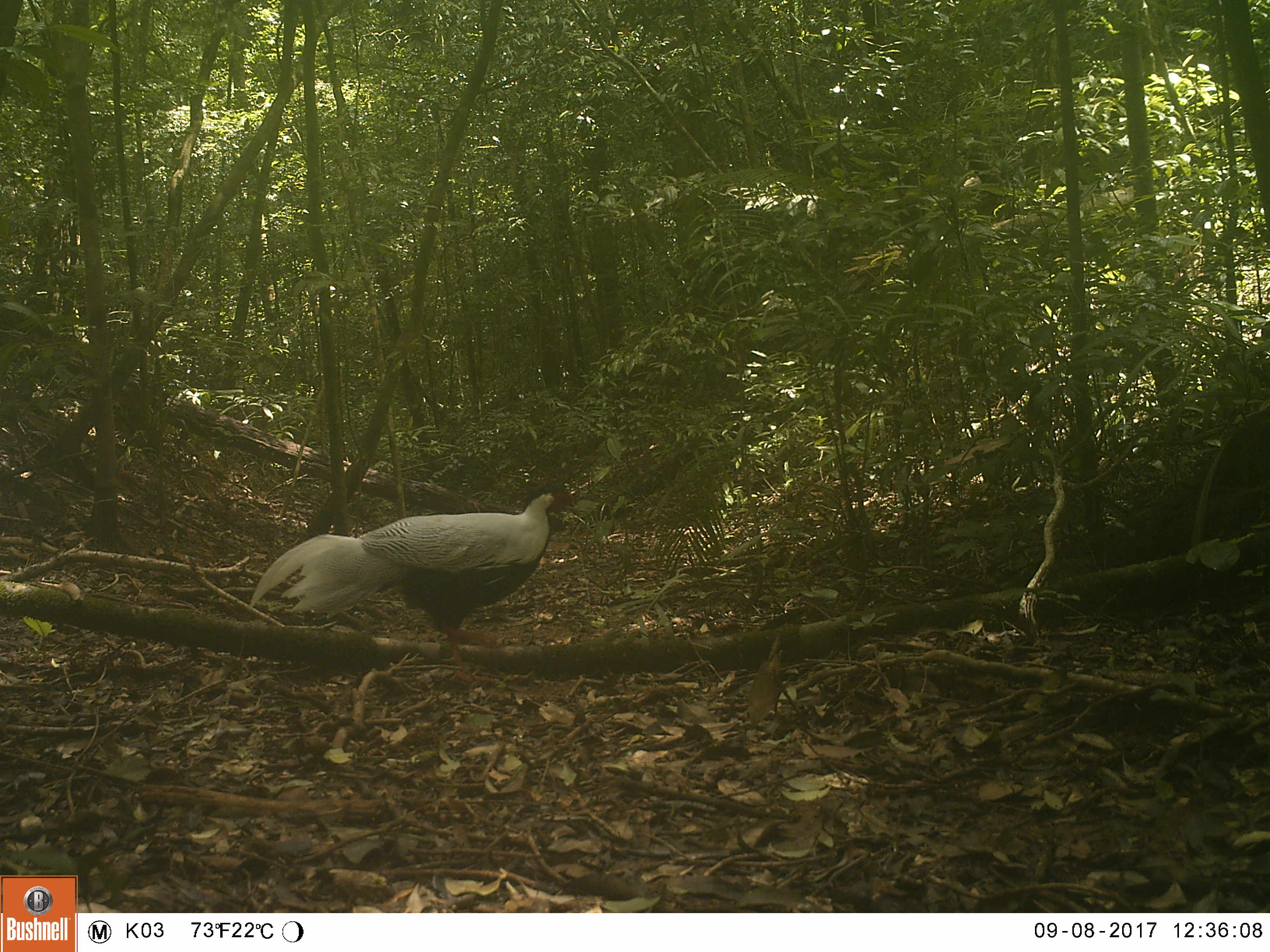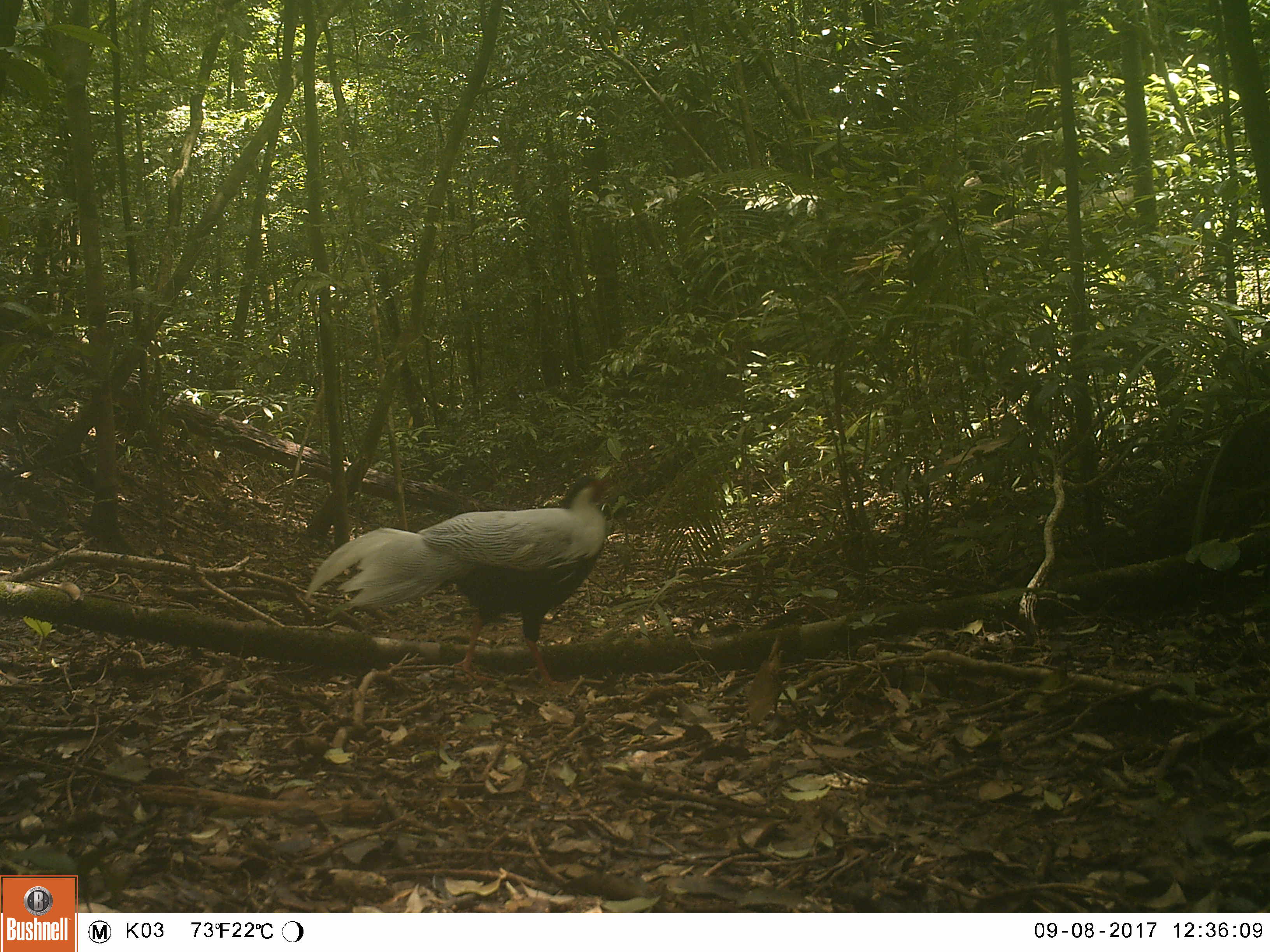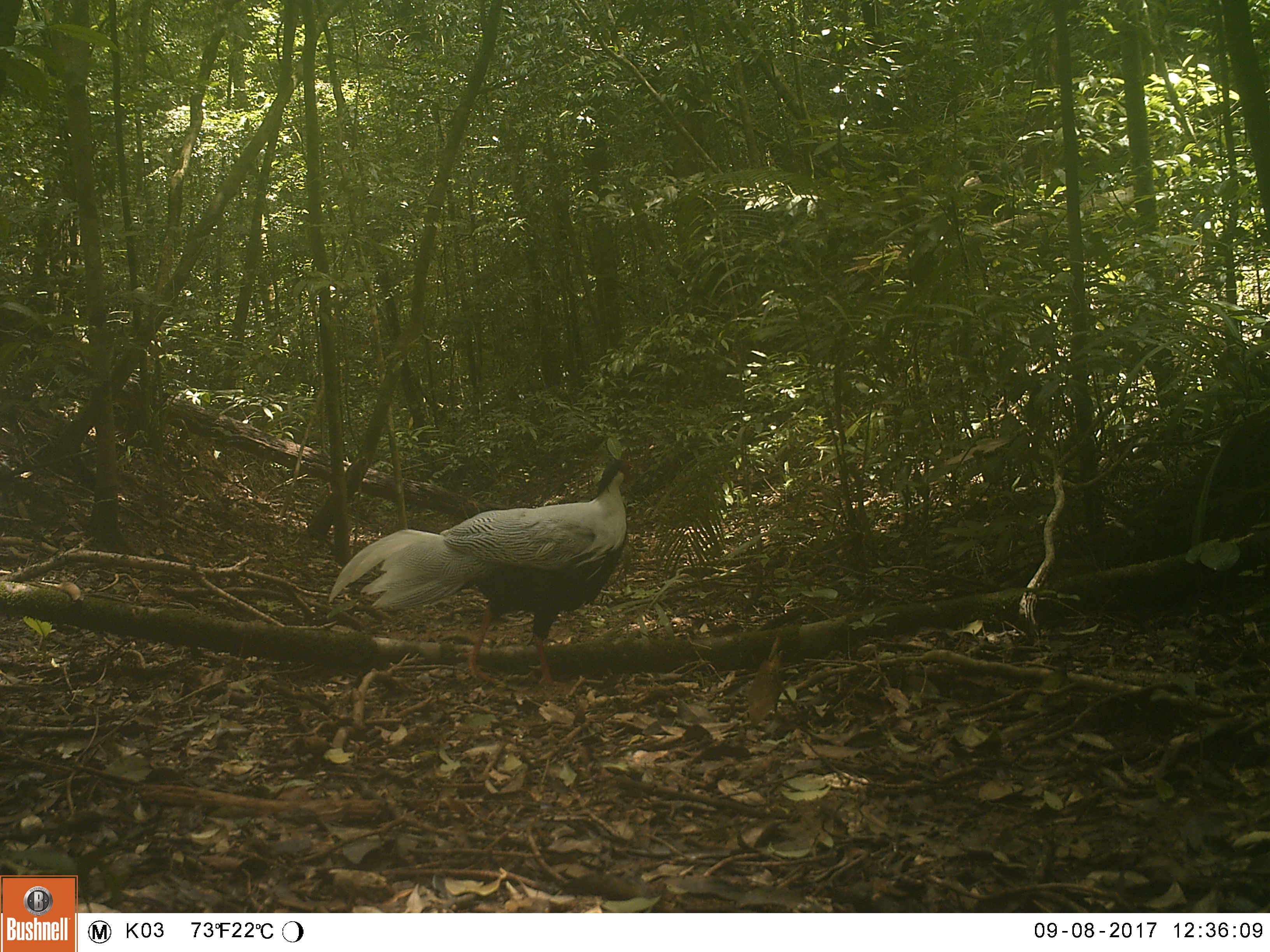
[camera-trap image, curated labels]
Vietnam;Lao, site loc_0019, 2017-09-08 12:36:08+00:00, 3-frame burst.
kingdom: Animalia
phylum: Chordata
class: Aves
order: Galliformes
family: Phasianidae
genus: Lophura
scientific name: Lophura nycthemera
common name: silver pheasant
Silver pheasant (Lophura nycthemera). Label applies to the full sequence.